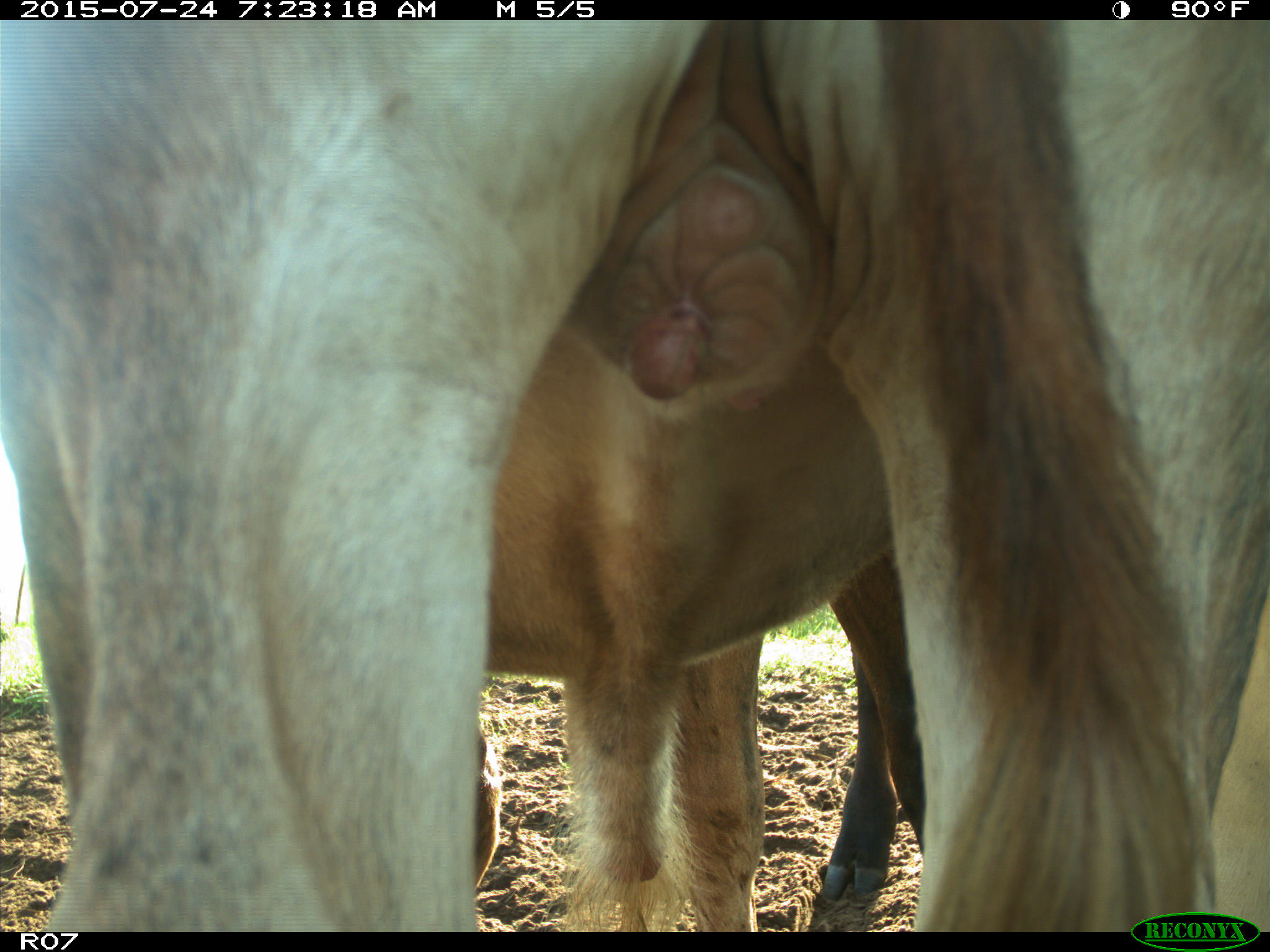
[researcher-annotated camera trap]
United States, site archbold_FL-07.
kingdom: Animalia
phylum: Chordata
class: Mammalia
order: Artiodactyla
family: Bovidae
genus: Bos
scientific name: Bos taurus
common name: domestic cow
Bos taurus (domestic cow).